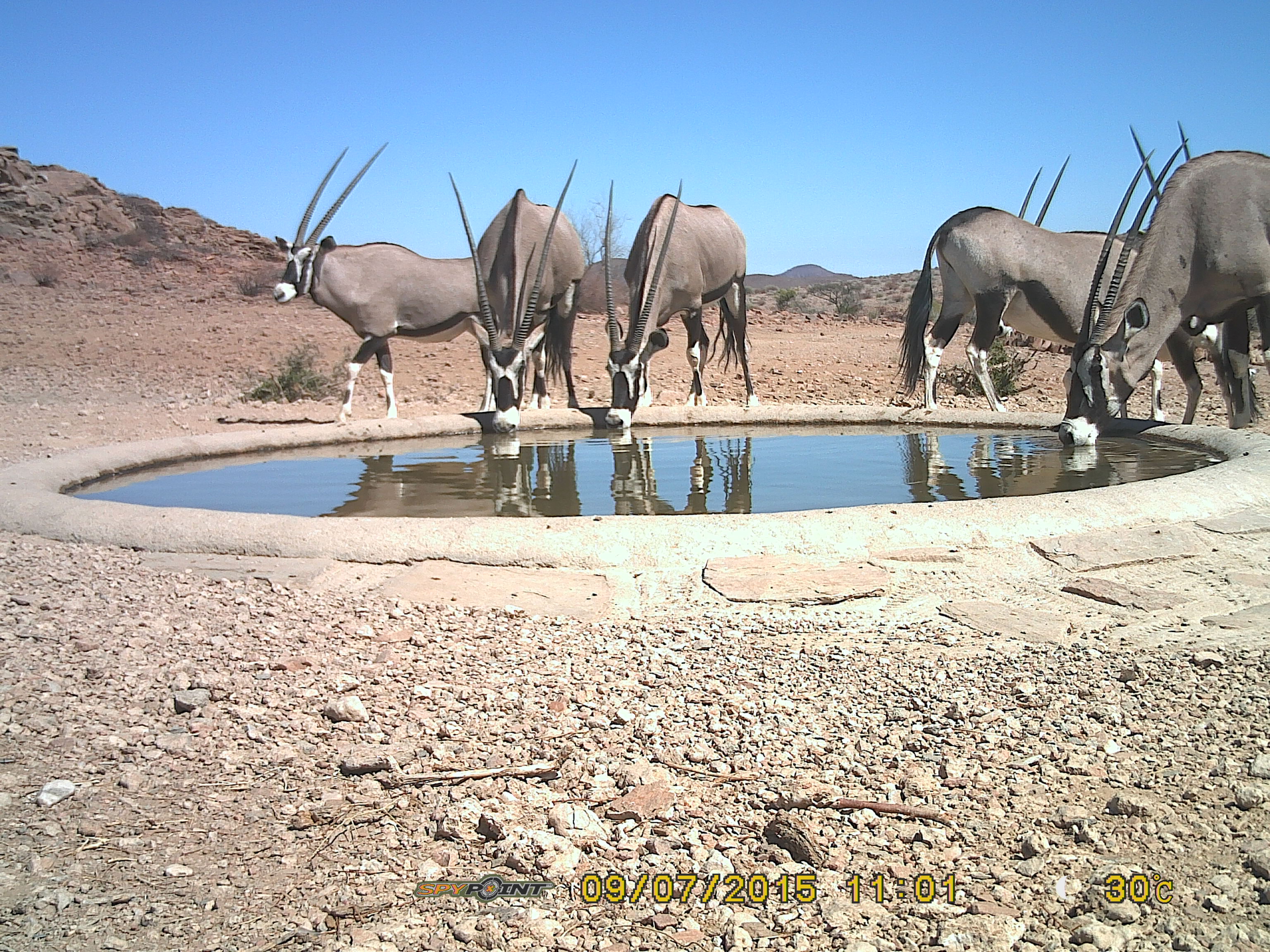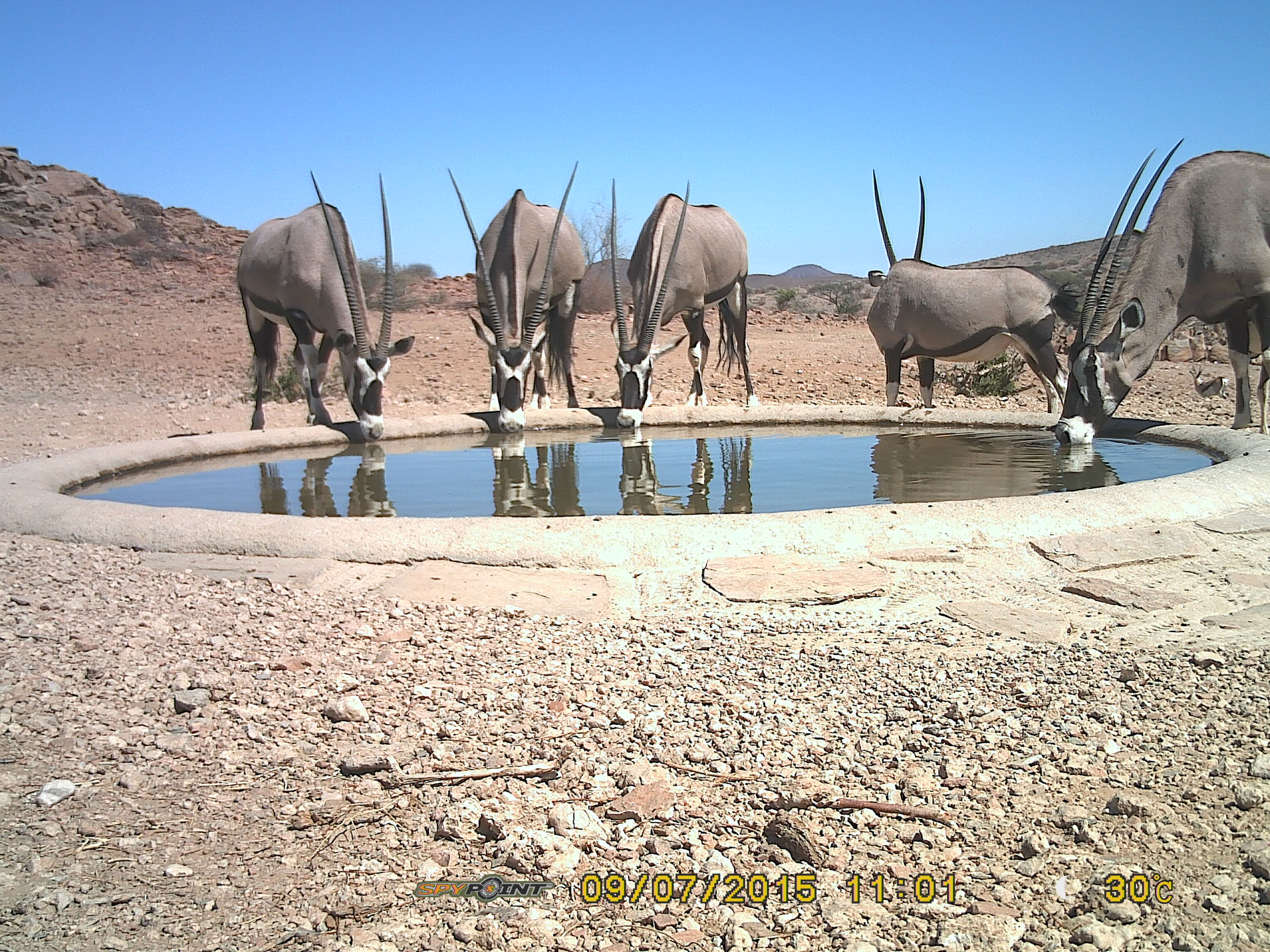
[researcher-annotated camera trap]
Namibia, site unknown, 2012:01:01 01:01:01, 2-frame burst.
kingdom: Animalia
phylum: Chordata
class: Mammalia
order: Artiodactyla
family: Bovidae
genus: Oryx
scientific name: Oryx gazella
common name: gemsbok